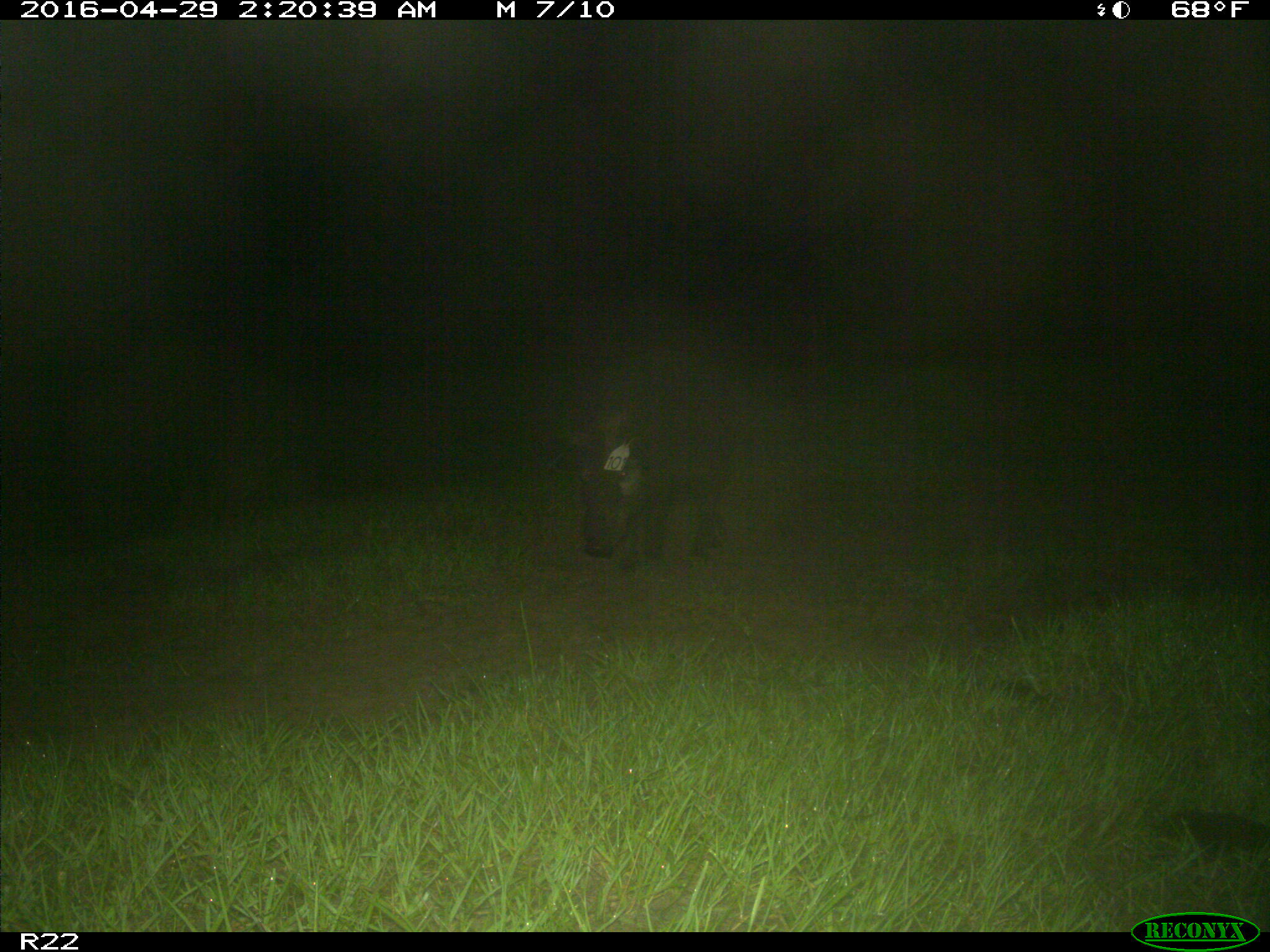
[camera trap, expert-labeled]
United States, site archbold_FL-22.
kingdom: Animalia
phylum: Chordata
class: Mammalia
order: Artiodactyla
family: Suidae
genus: Sus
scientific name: Sus scrofa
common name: wild boar